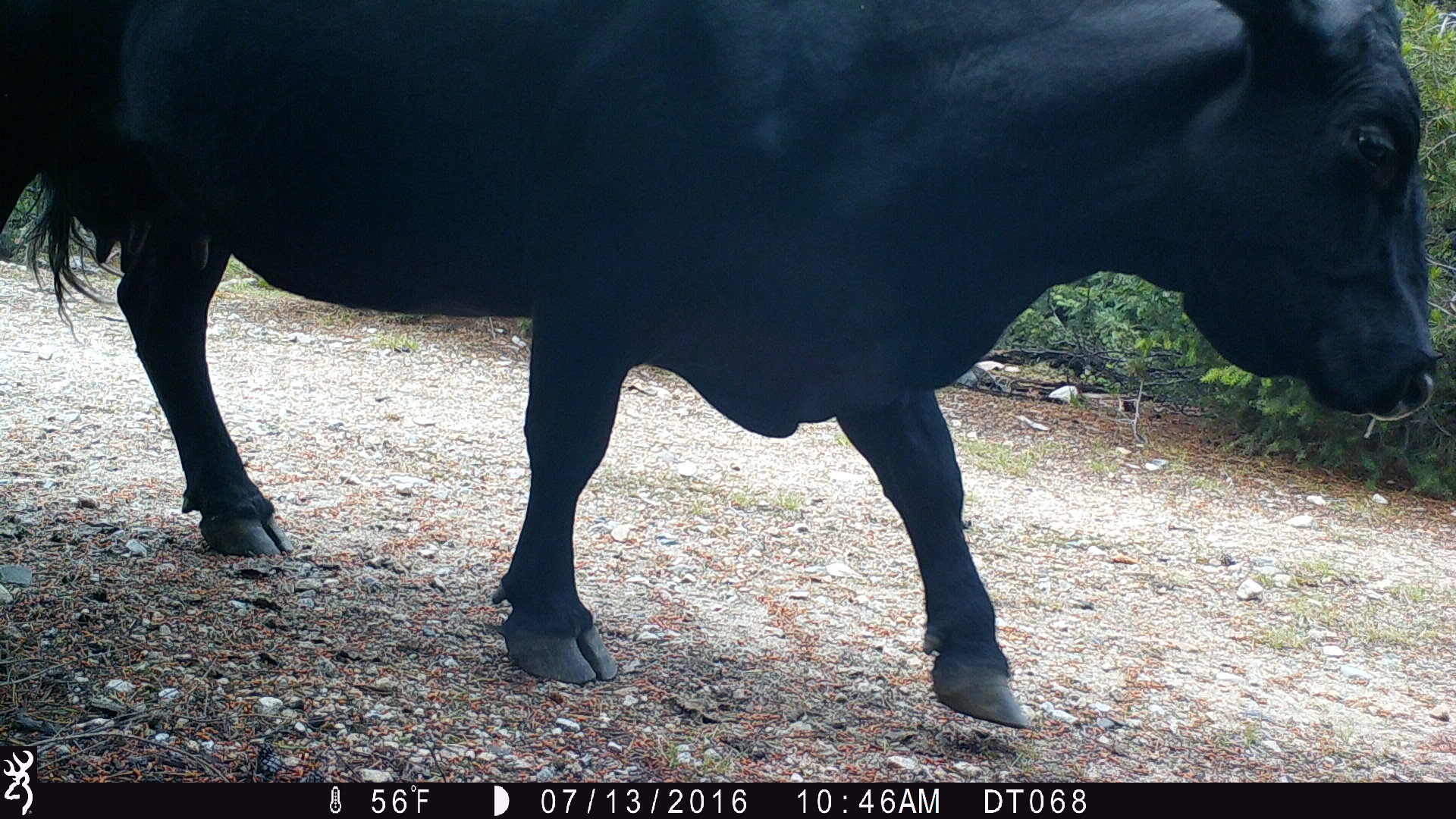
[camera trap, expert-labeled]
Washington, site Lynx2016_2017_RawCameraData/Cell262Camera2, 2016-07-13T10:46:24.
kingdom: Animalia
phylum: Chordata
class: Mammalia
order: Artiodactyla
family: Bovidae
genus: Bos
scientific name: Bos taurus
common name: domestic cattle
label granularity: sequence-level